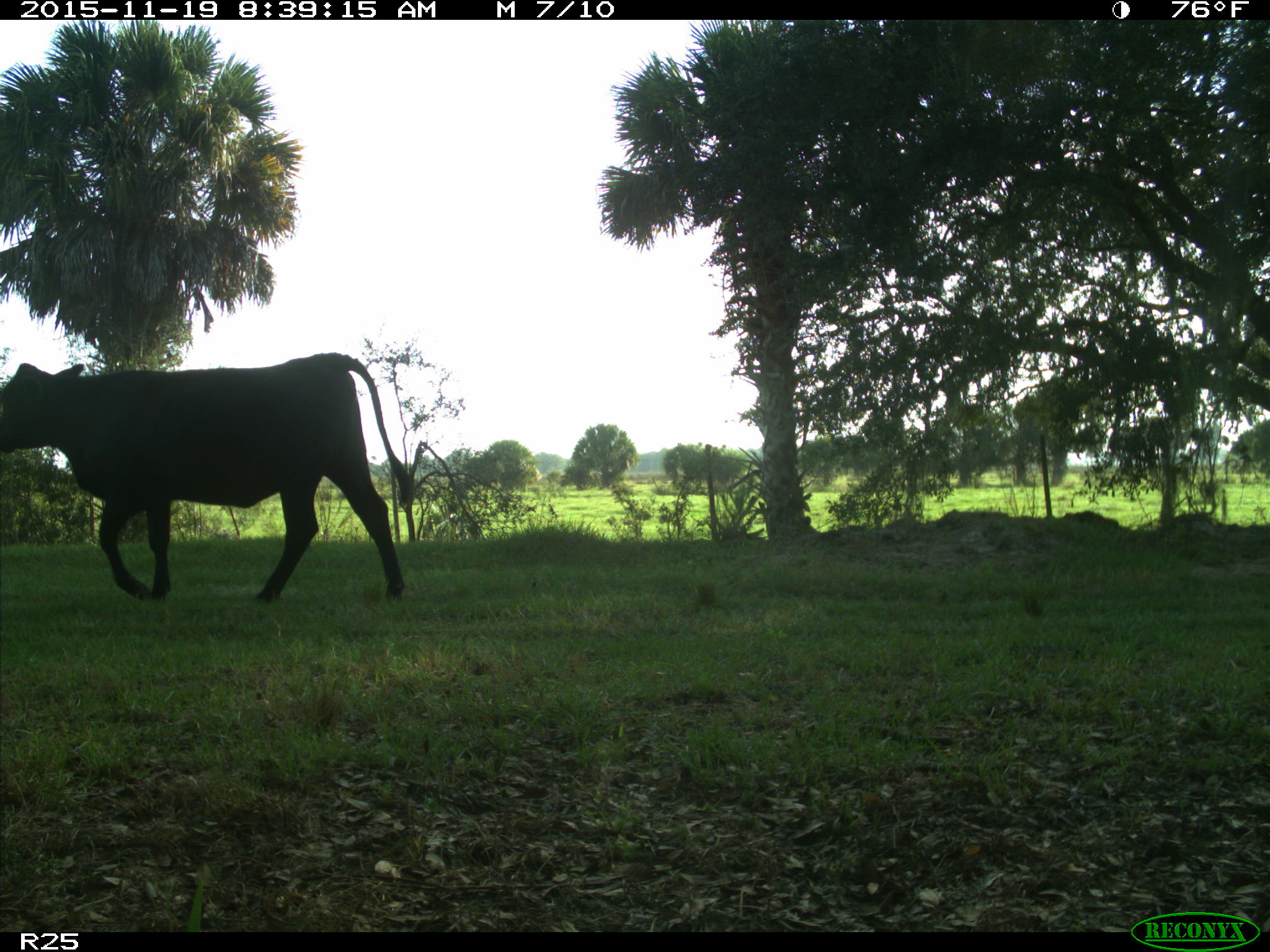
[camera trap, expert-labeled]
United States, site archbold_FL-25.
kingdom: Animalia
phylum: Chordata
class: Mammalia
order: Artiodactyla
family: Bovidae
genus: Bos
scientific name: Bos taurus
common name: domestic cow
Bos taurus (domestic cow).